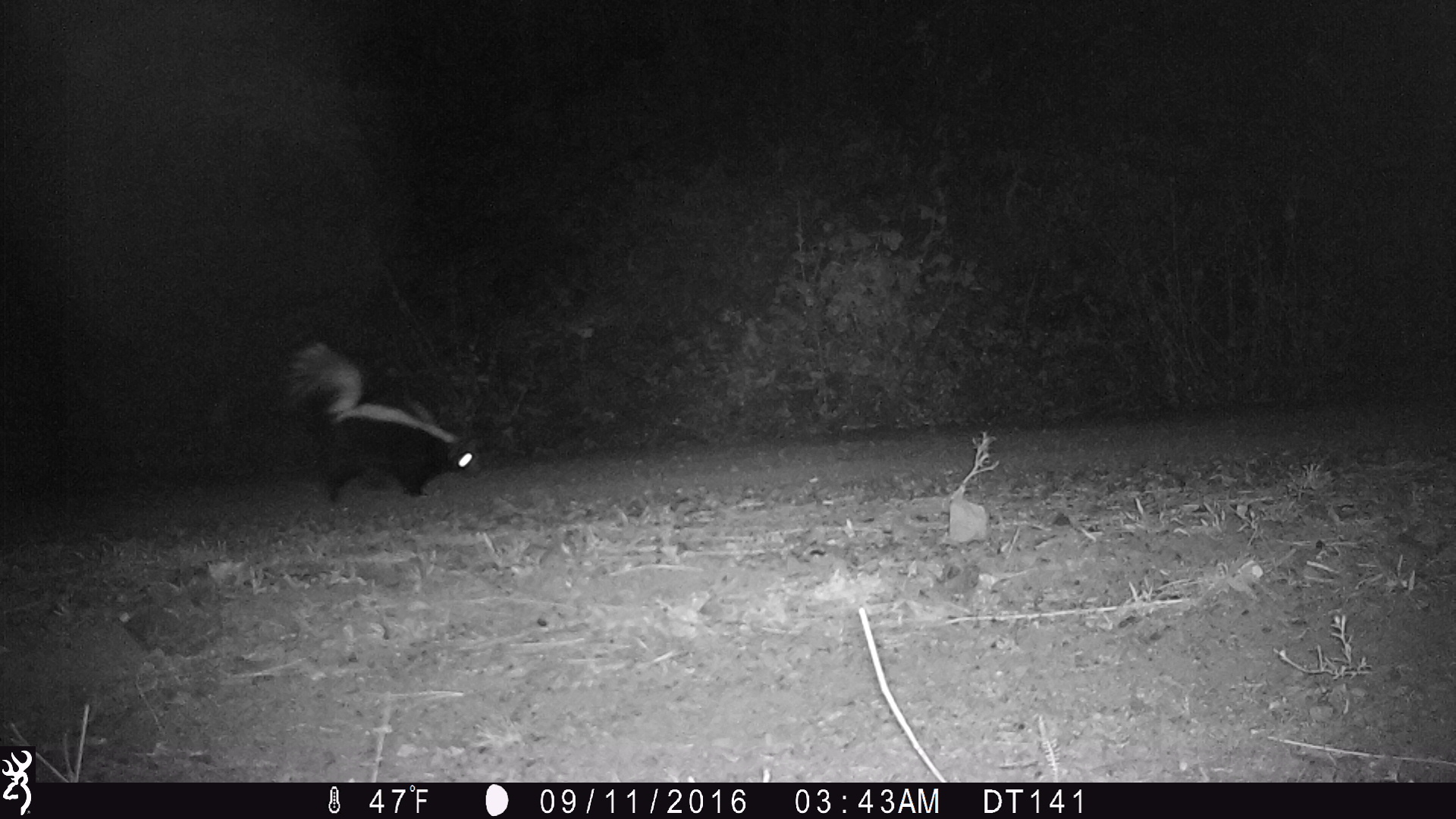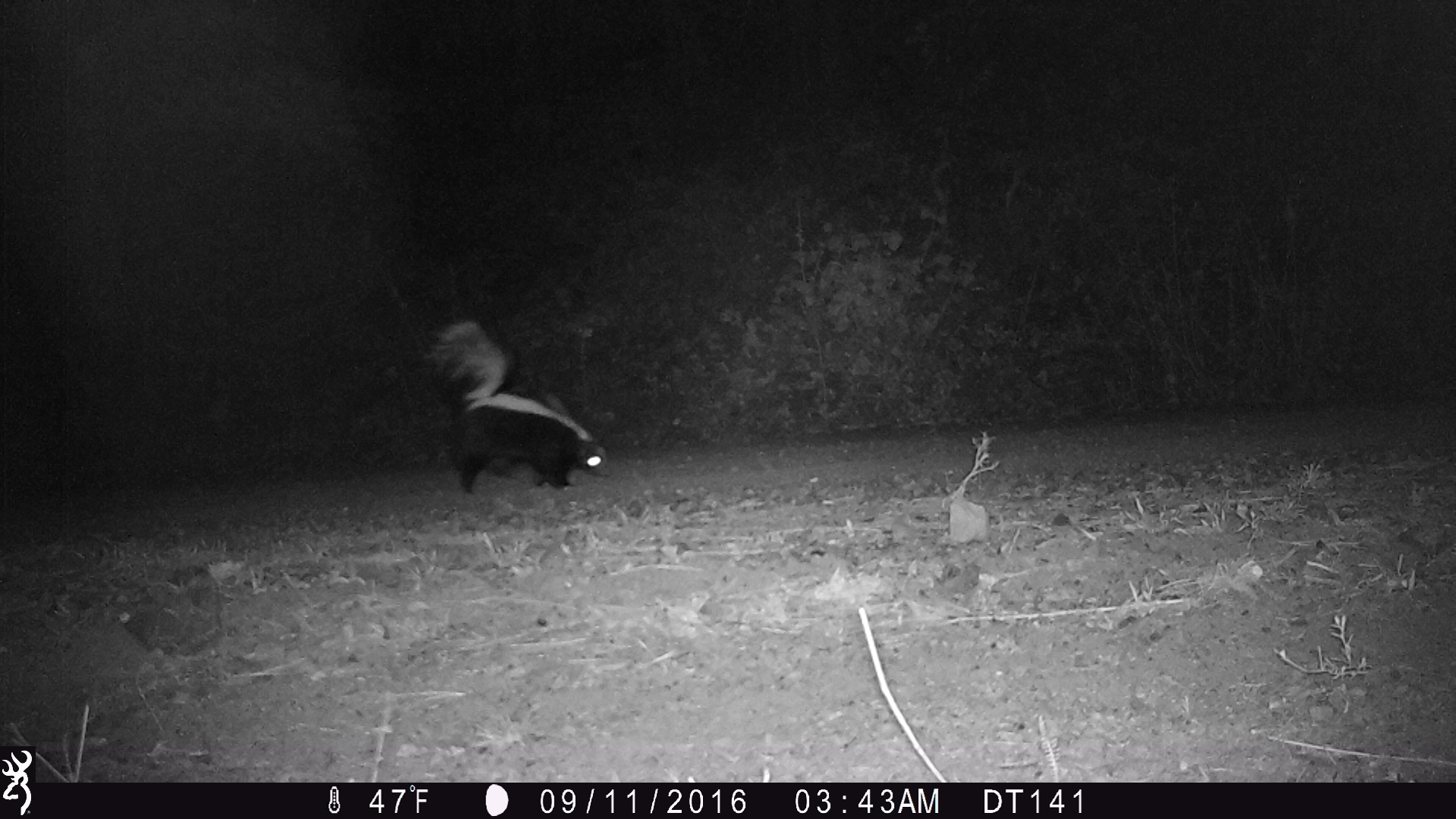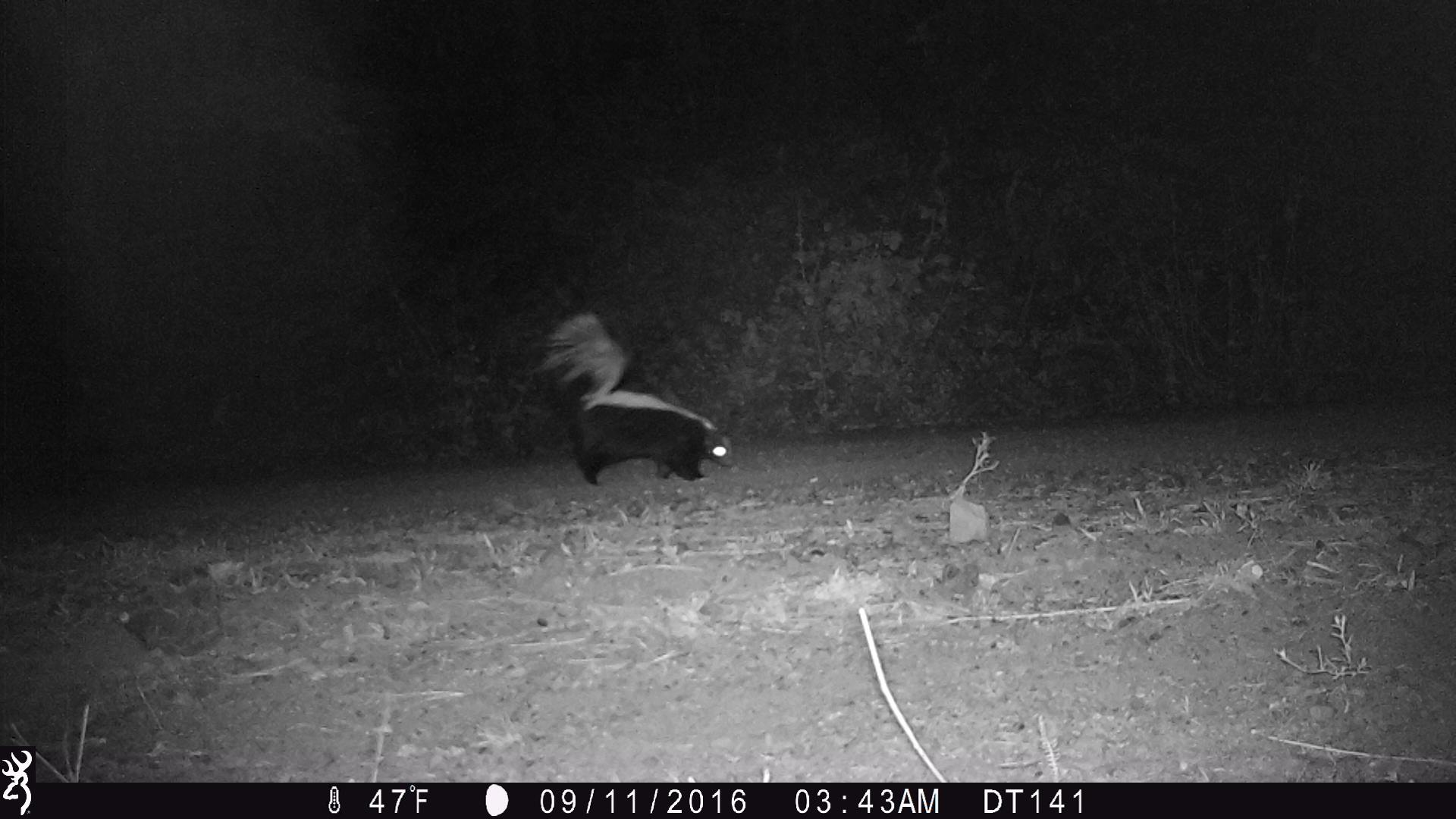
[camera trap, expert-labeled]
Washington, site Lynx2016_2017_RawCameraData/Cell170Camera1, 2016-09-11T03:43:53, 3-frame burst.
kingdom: Animalia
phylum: Chordata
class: Mammalia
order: Carnivora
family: Mephitidae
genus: Mephitis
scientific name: Mephitis mephitis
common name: striped skunk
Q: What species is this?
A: Mephitis mephitis (striped skunk).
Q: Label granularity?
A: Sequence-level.